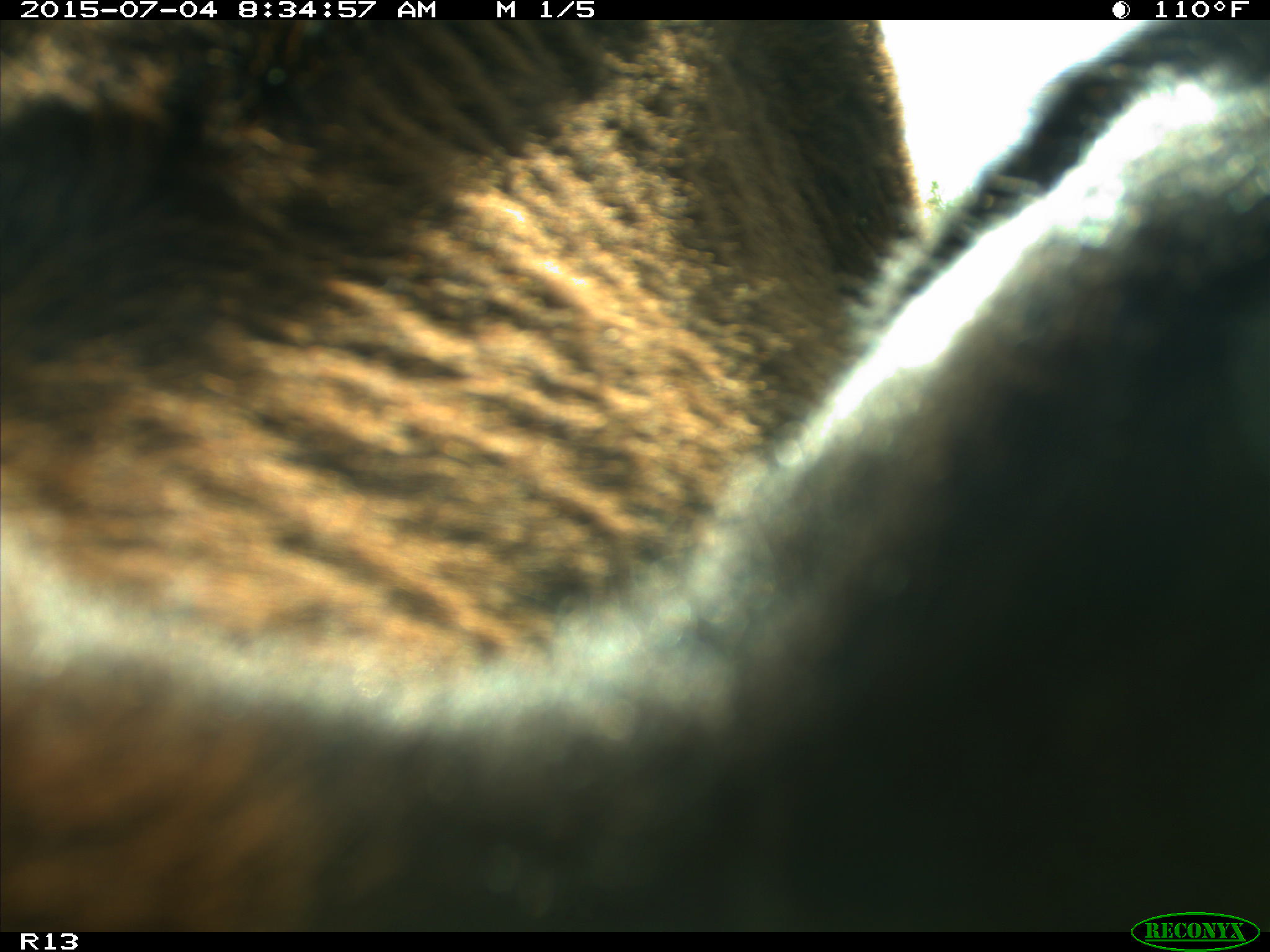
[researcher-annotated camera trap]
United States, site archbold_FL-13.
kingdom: Animalia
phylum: Chordata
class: Mammalia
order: Artiodactyla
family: Bovidae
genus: Bos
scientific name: Bos taurus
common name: domestic cow